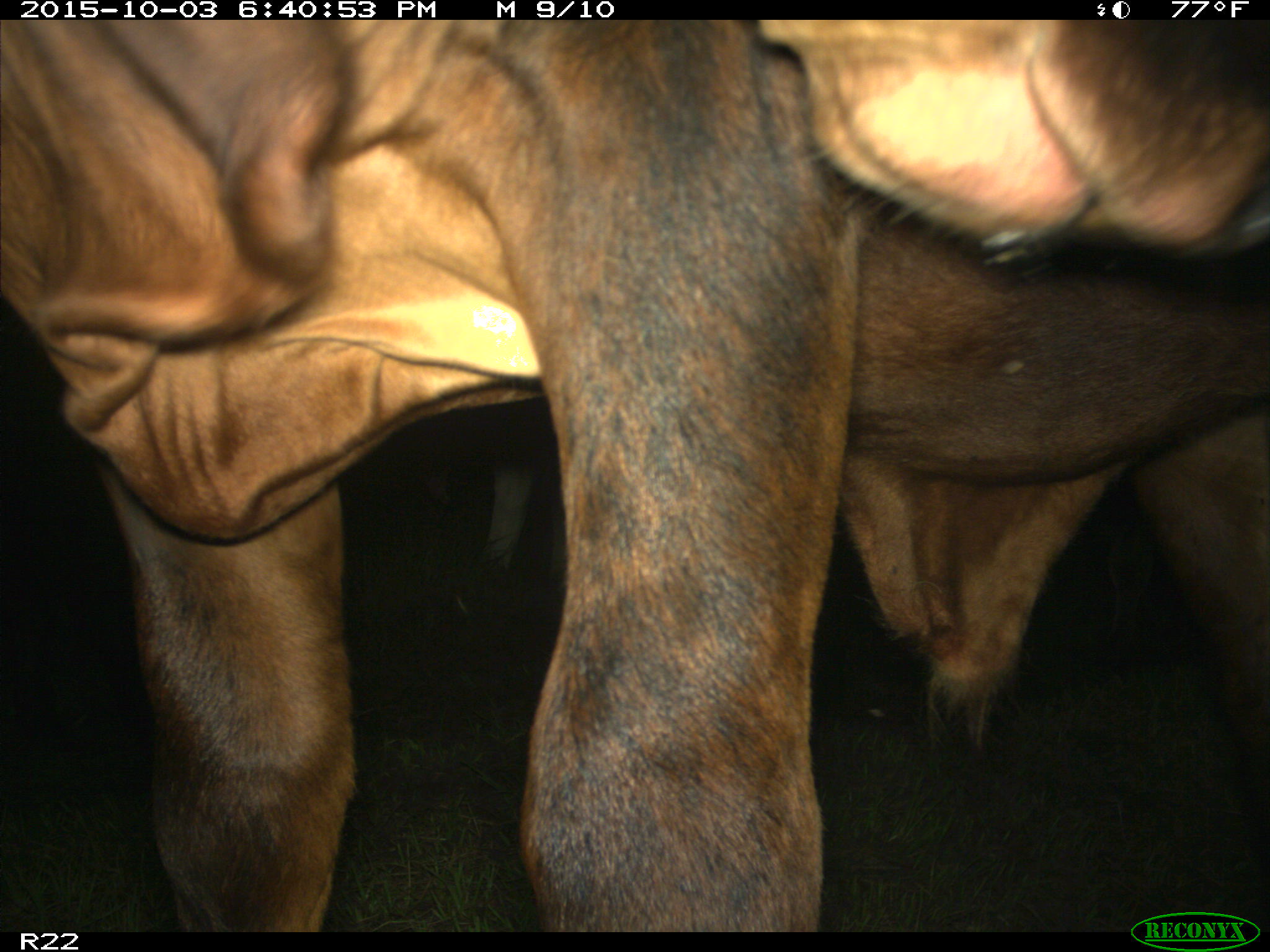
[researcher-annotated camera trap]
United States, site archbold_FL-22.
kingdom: Animalia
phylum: Chordata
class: Mammalia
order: Artiodactyla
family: Bovidae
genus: Bos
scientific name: Bos taurus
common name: domestic cow